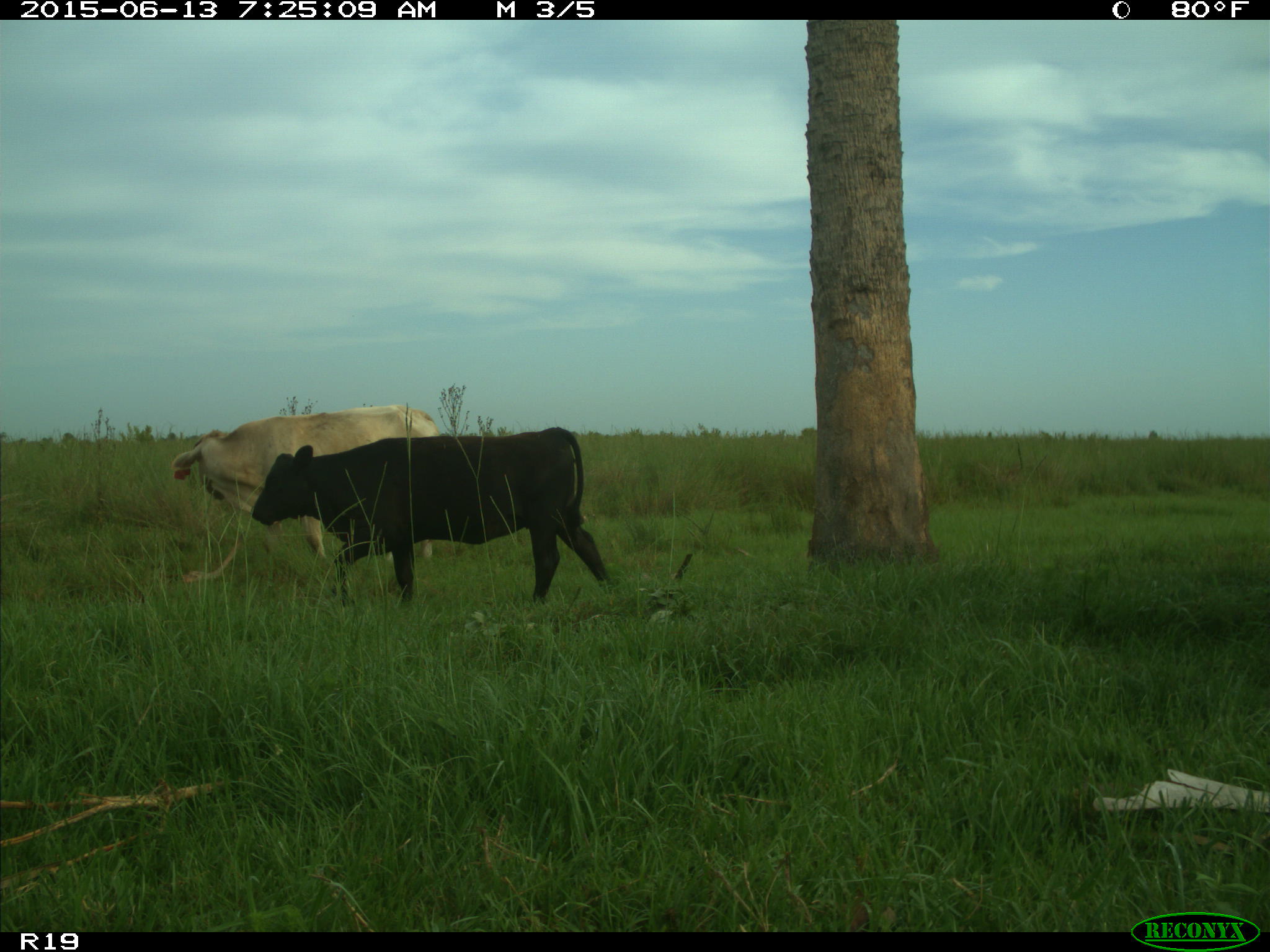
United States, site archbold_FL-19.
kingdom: Animalia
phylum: Chordata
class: Mammalia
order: Artiodactyla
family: Bovidae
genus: Bos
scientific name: Bos taurus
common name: domestic cow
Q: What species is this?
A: Bos taurus (domestic cow).